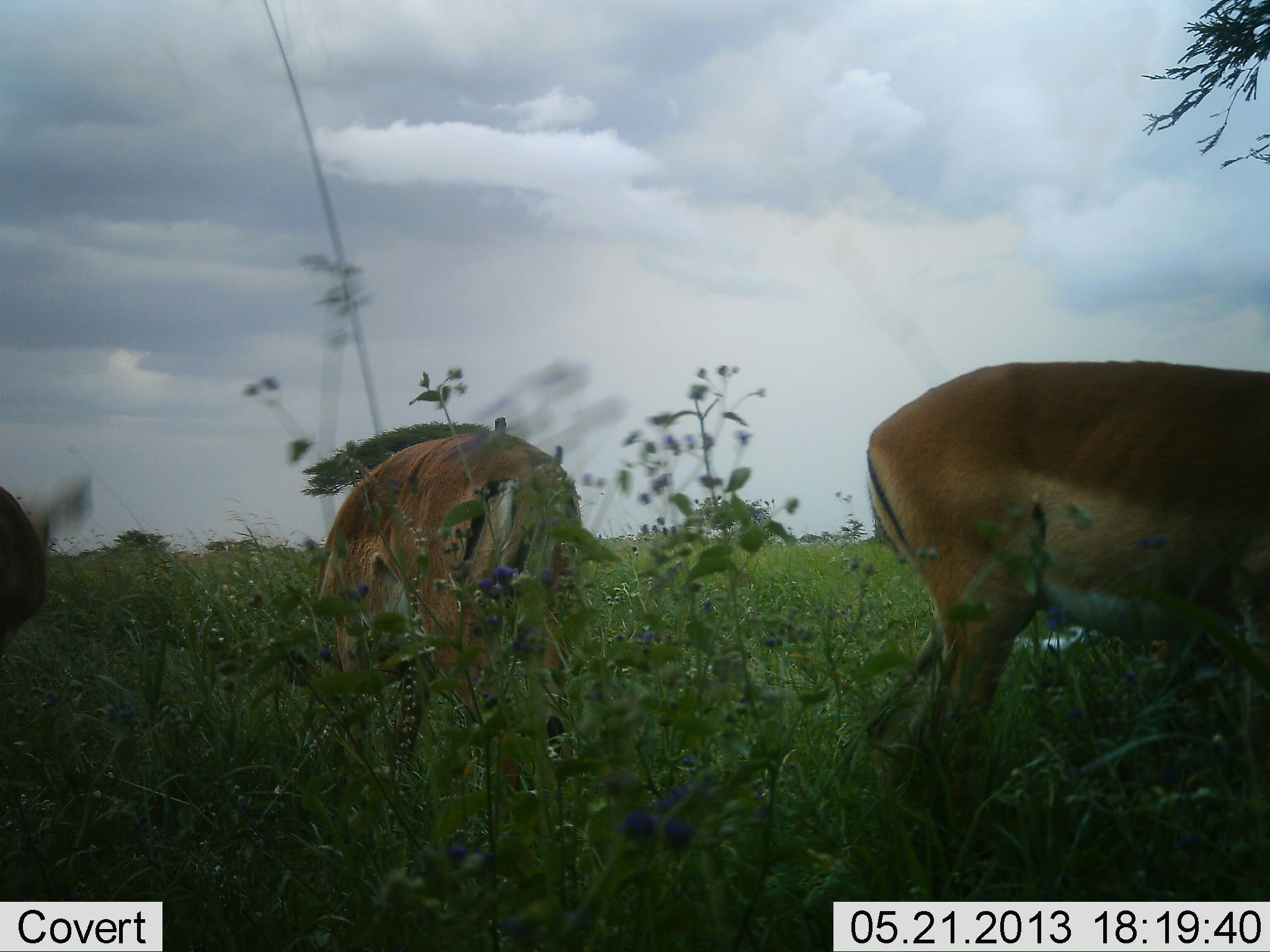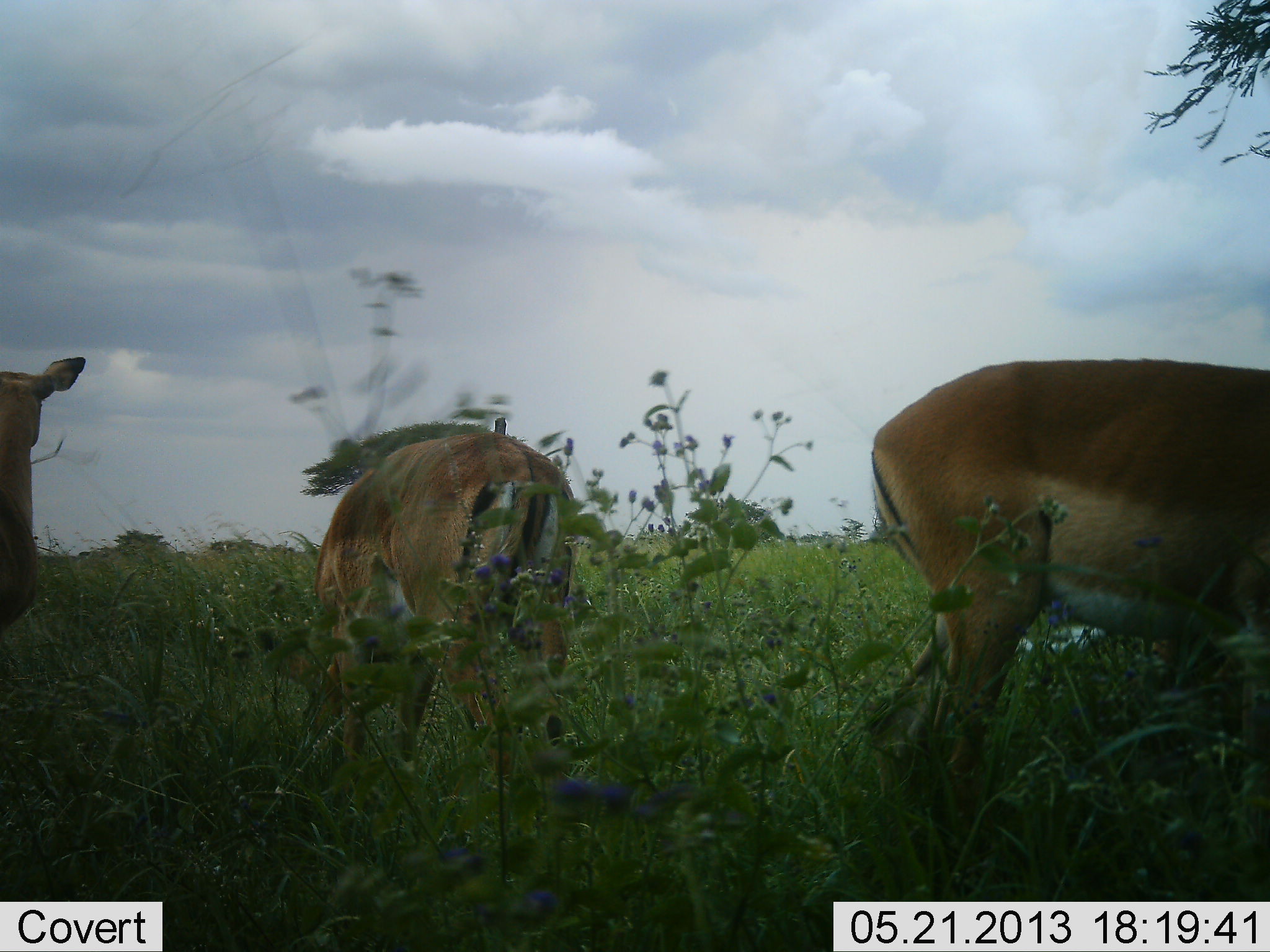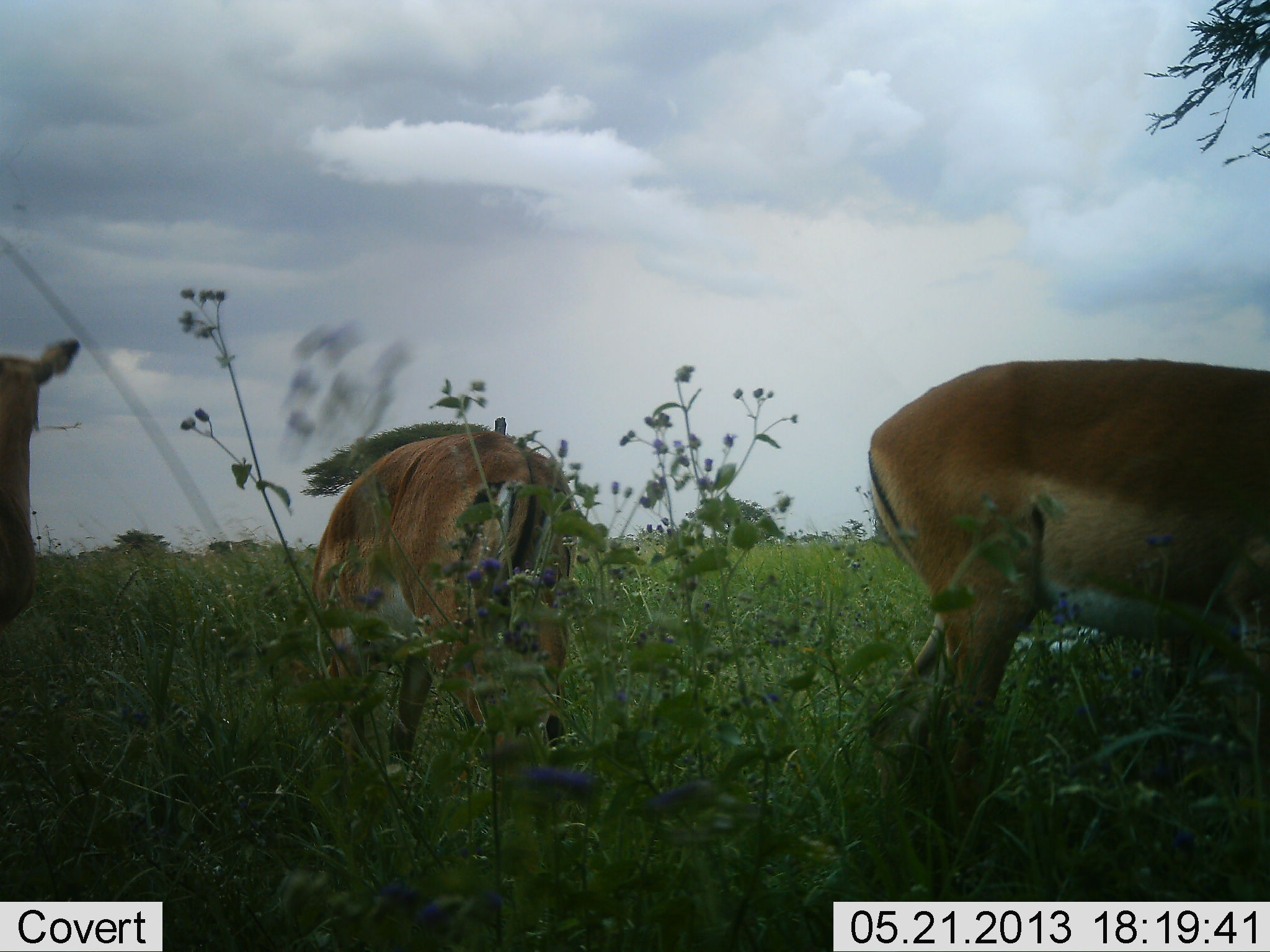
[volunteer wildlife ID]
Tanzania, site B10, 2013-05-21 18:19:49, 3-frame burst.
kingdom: Animalia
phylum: Chordata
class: Mammalia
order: Artiodactyla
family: Bovidae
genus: Aepyceros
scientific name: Aepyceros melampus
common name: impala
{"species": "impala (Aepyceros melampus)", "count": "3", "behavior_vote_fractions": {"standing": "30%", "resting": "0%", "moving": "0%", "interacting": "0%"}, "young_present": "0%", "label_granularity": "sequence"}